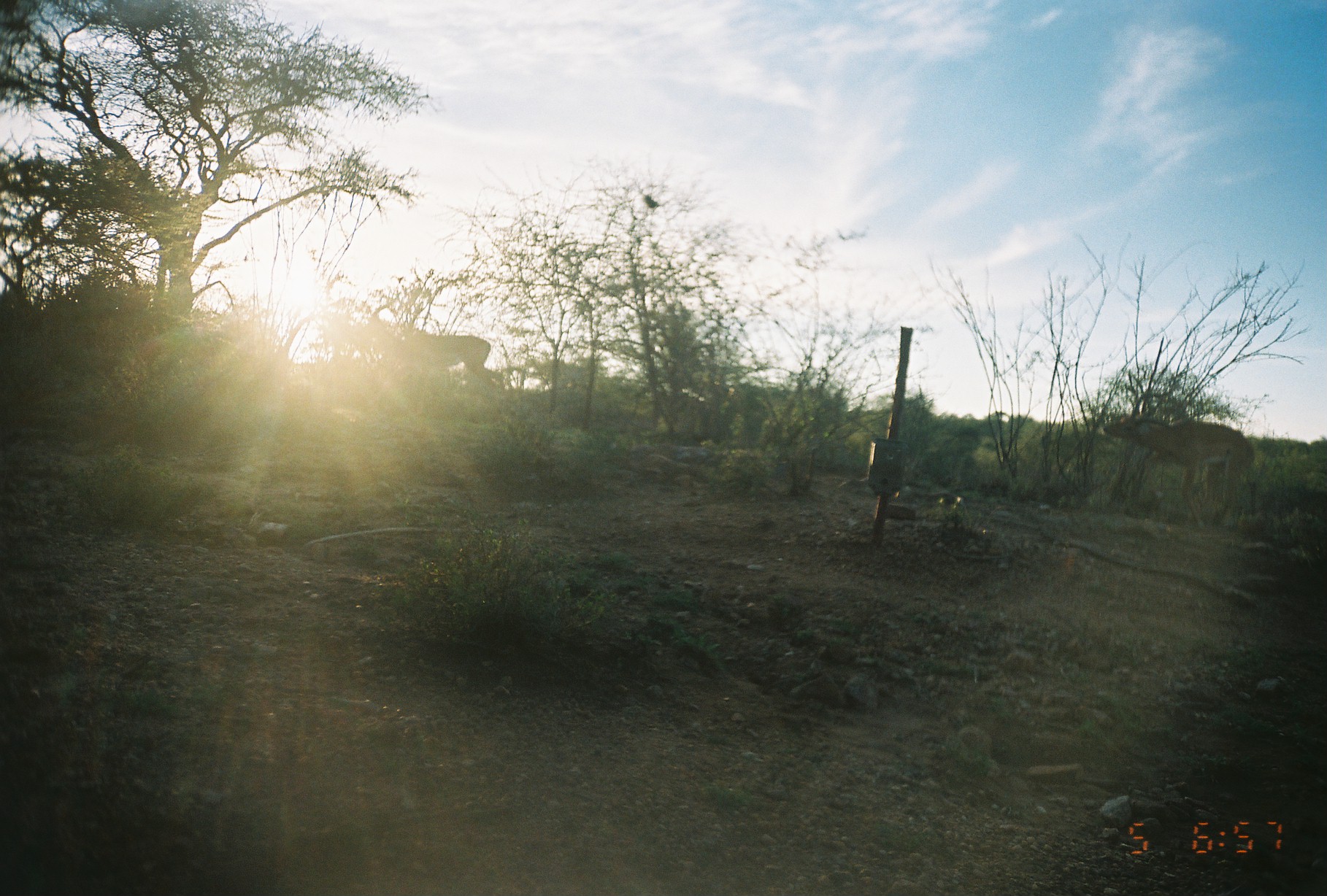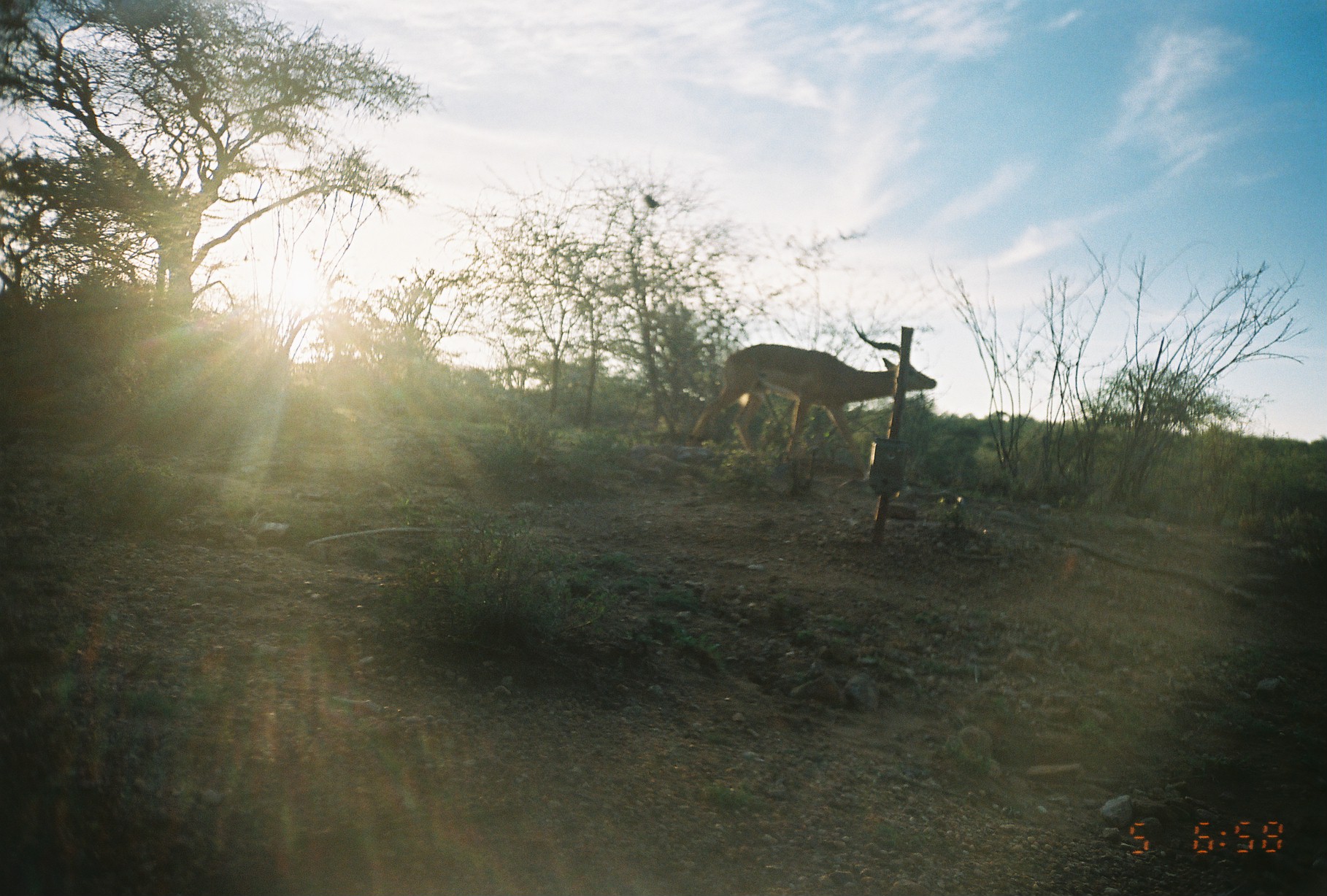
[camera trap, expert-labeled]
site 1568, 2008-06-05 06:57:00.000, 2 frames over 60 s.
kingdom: Animalia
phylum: Chordata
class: Mammalia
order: Artiodactyla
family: Bovidae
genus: Aepyceros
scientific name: Aepyceros melampus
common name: impala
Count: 3.